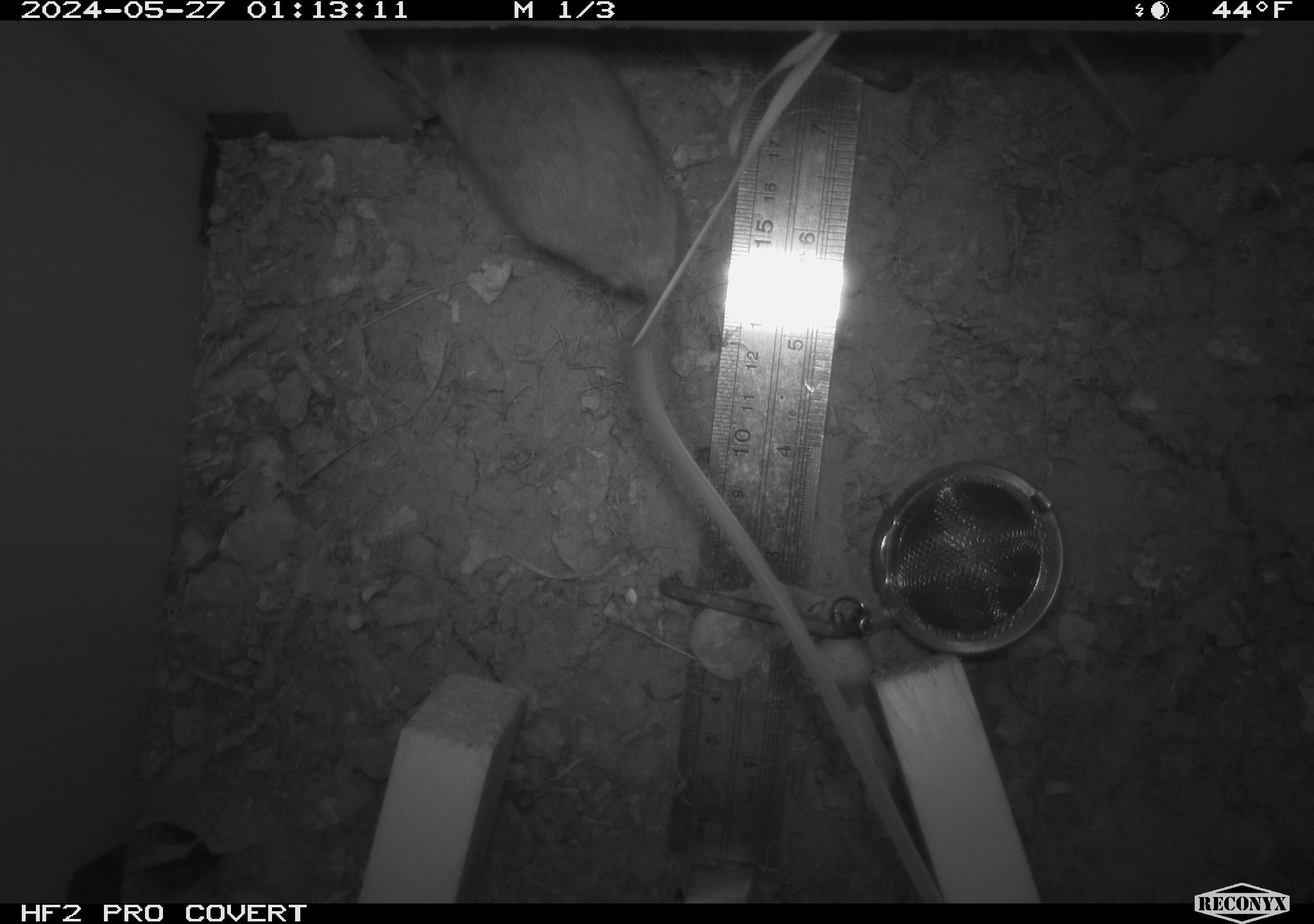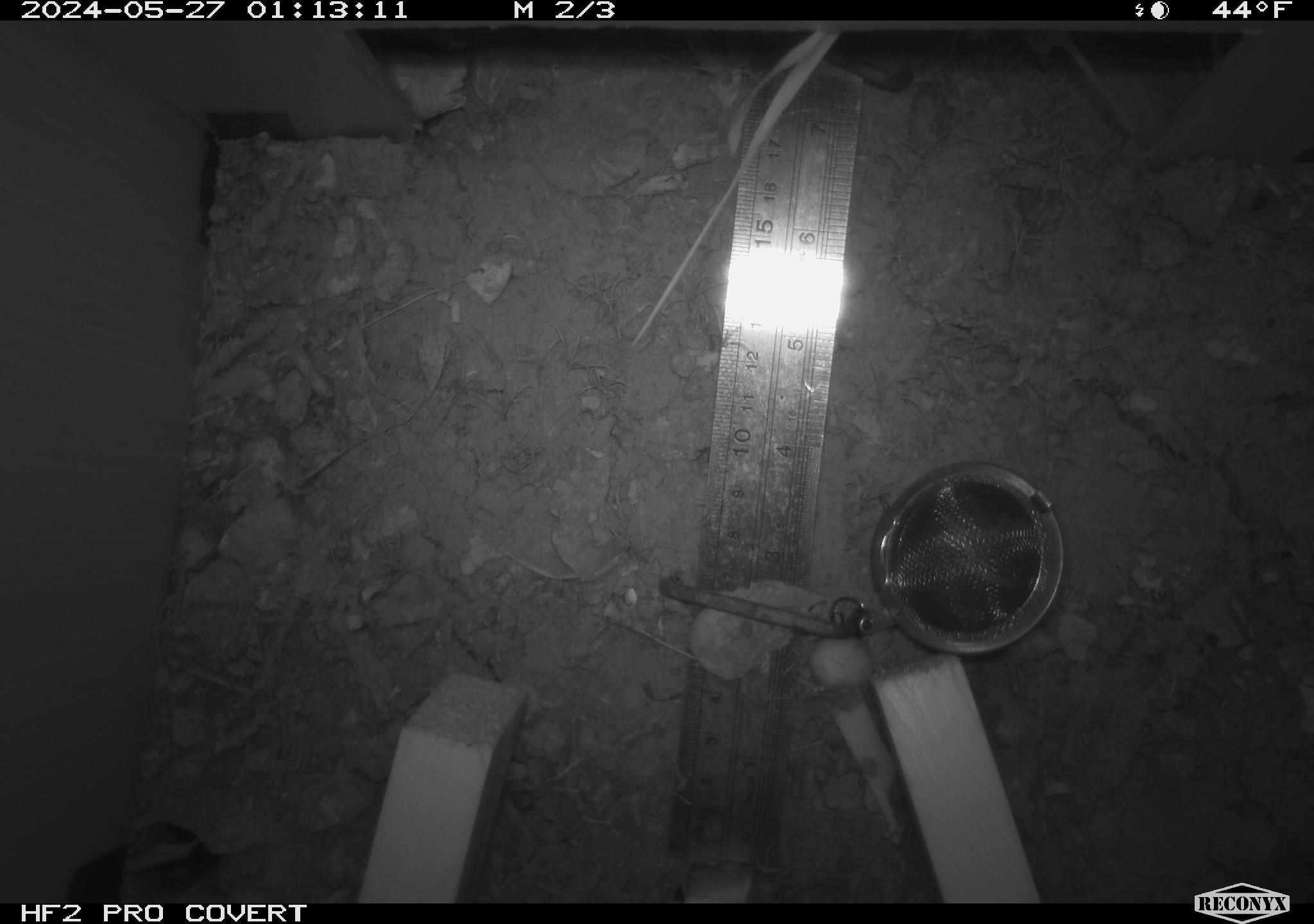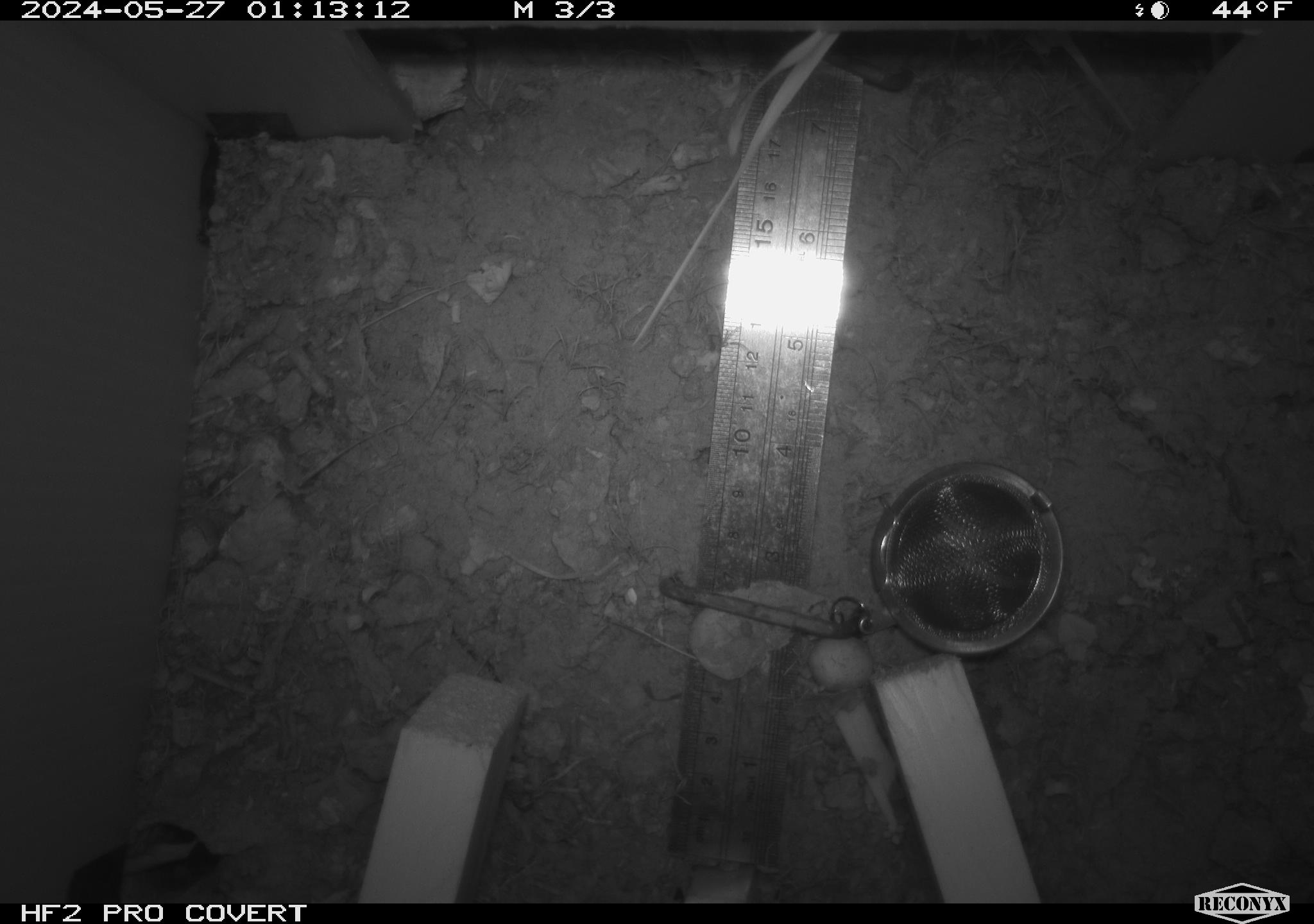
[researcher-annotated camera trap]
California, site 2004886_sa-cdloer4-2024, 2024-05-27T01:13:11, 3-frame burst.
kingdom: Animalia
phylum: Chordata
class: Mammalia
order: Rodentia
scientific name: Rodentia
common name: rodent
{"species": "rodent (Rodentia)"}